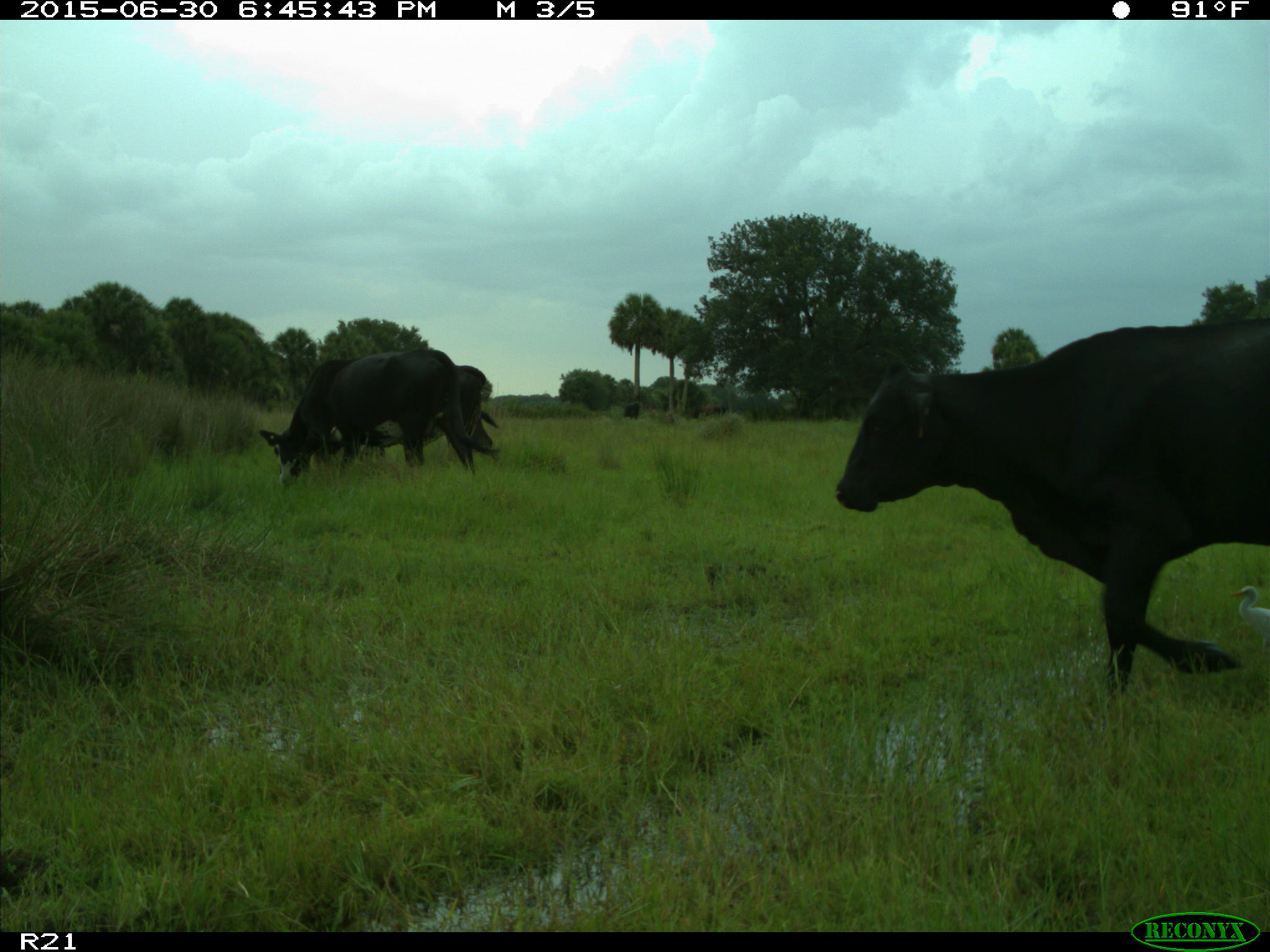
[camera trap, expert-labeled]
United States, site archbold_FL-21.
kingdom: Animalia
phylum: Chordata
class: Mammalia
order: Artiodactyla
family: Bovidae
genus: Bos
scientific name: Bos taurus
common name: domestic cow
Bos taurus (domestic cow).